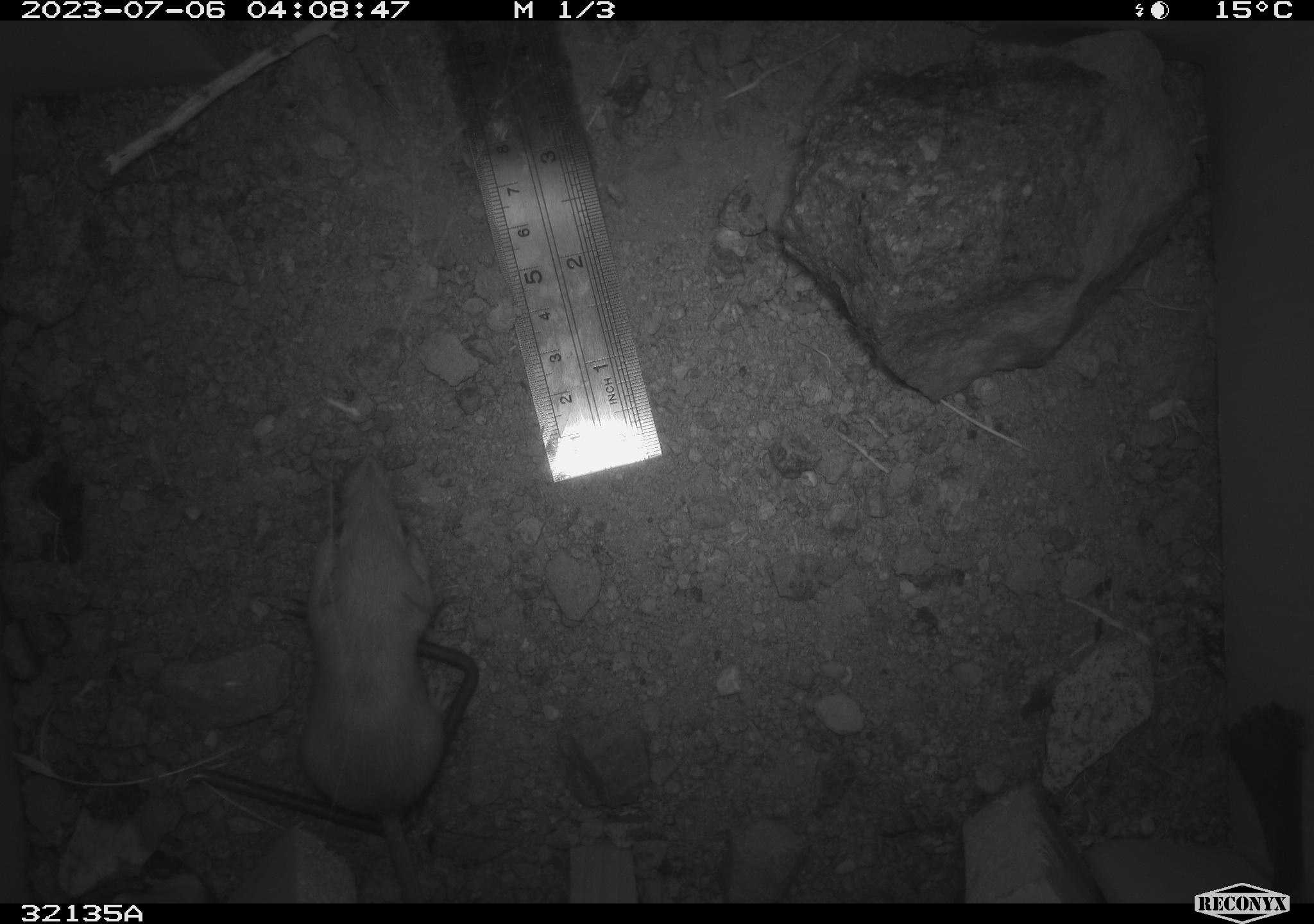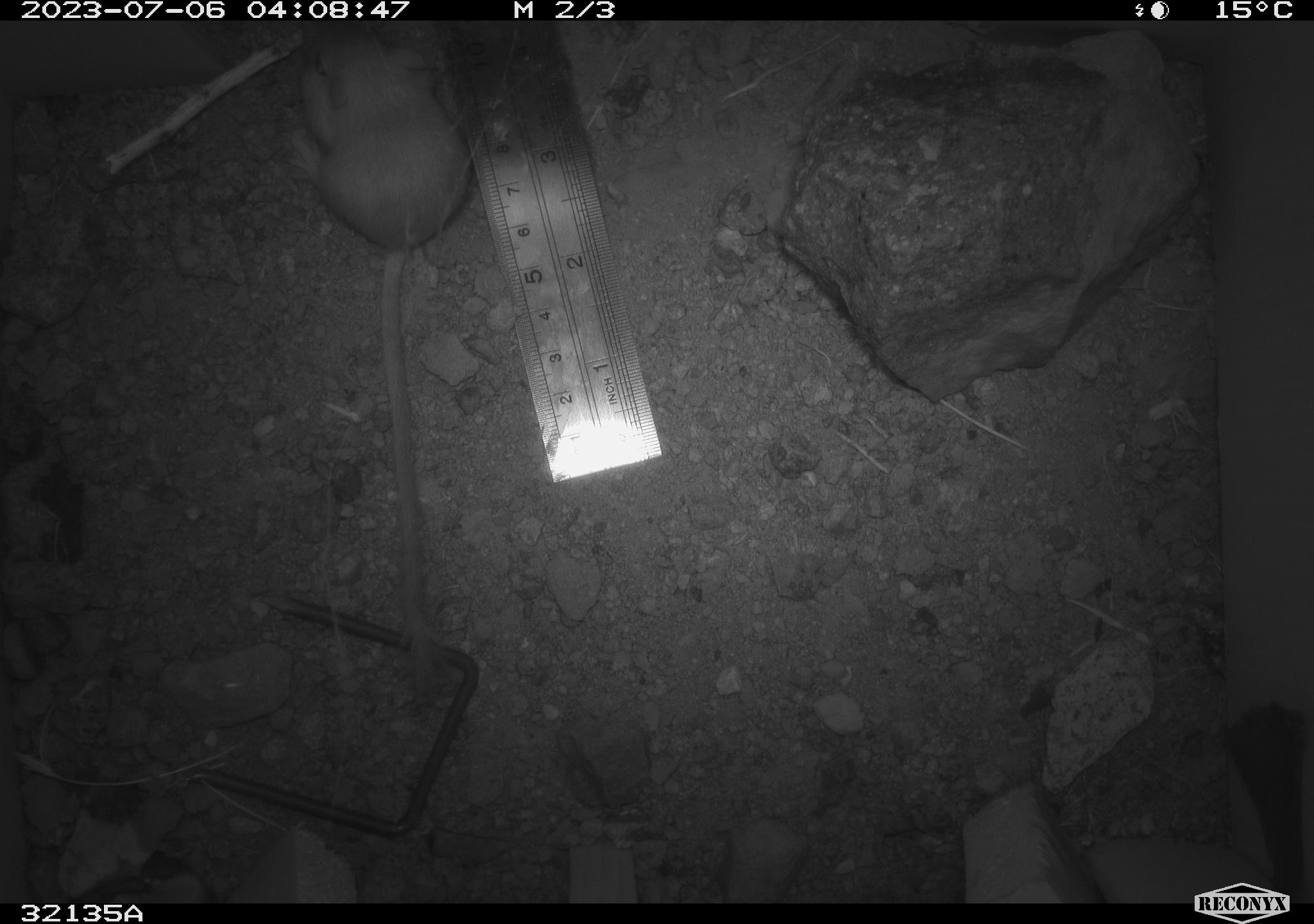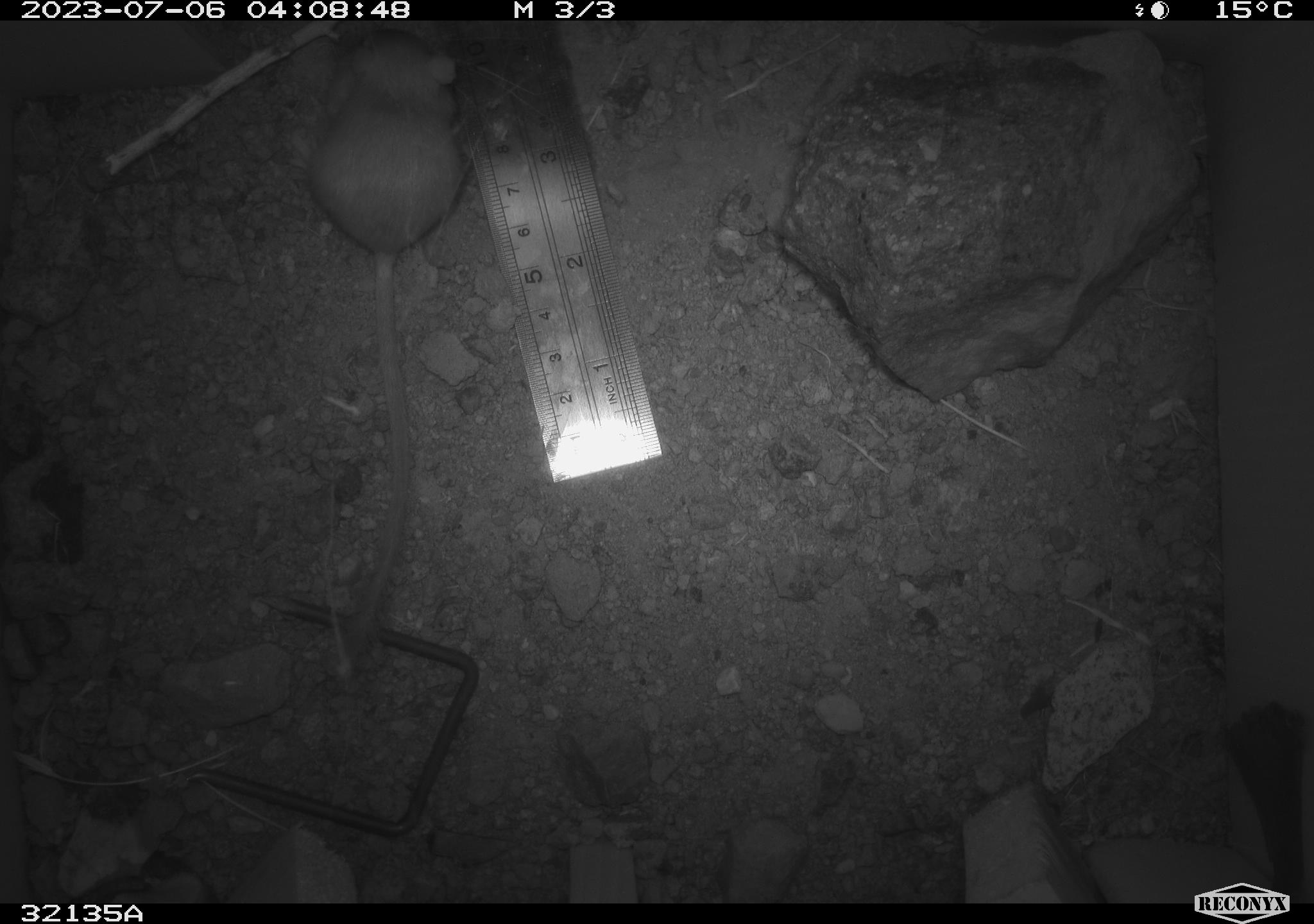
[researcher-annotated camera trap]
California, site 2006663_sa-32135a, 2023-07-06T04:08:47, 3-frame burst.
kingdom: Animalia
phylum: Chordata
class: Mammalia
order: Rodentia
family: Heteromyidae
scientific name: Heteromyidae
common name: kangaroo rats and pocket mice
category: heteromyidae family